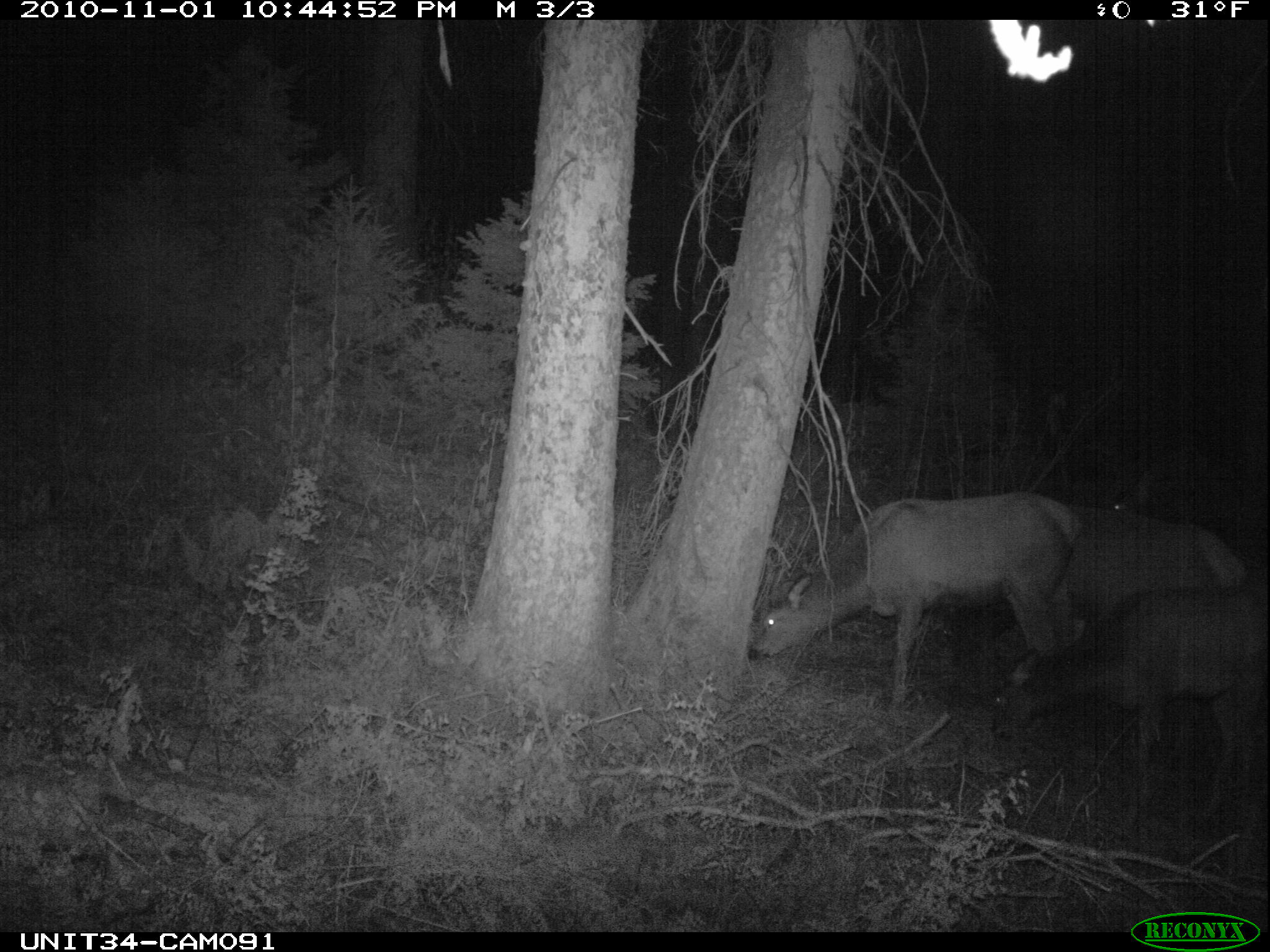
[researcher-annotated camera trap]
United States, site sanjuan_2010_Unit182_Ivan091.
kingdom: Animalia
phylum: Chordata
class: Mammalia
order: Artiodactyla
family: Cervidae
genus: Cervus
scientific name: Cervus elaphus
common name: red deer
Cervus elaphus (red deer).